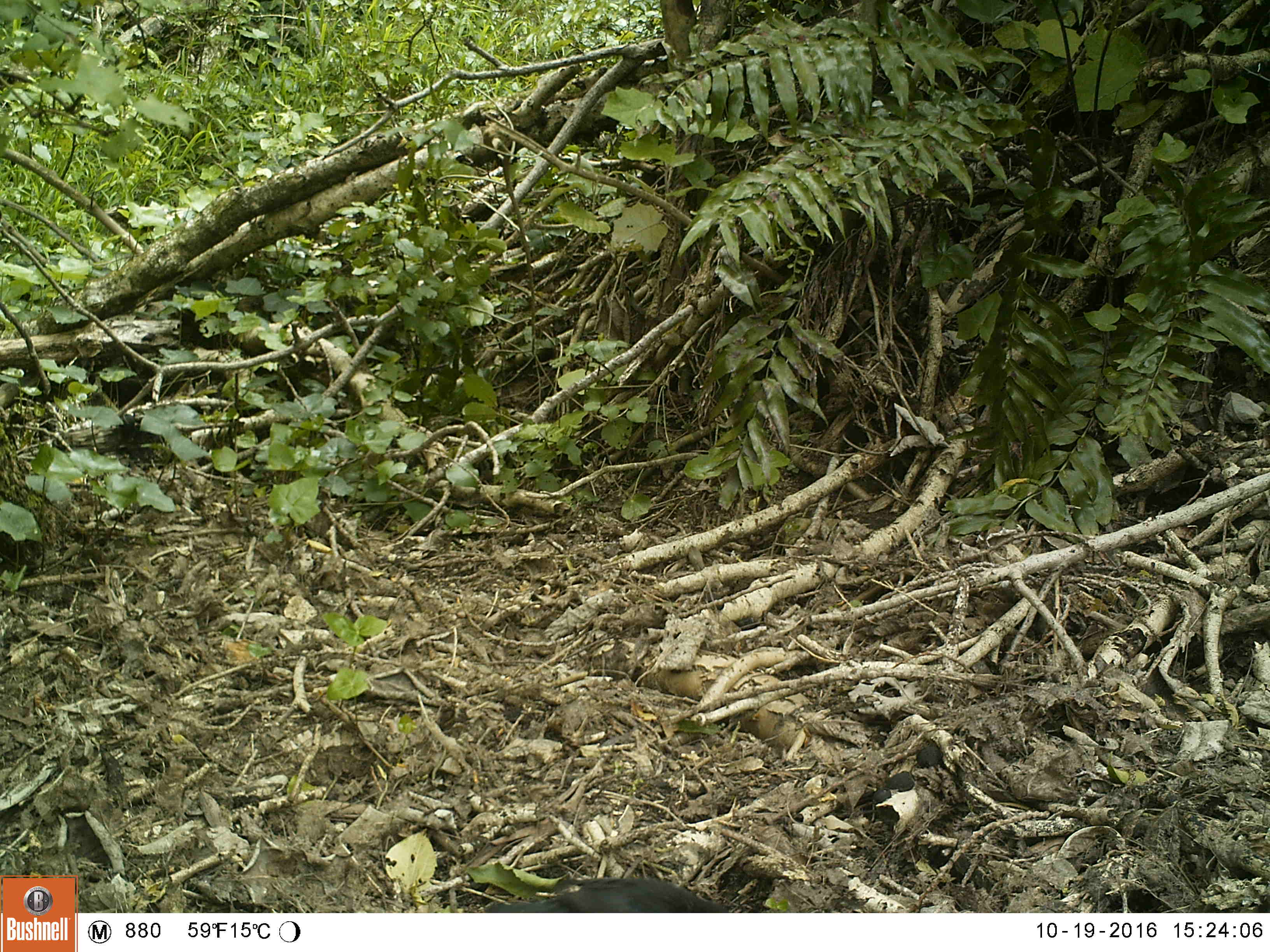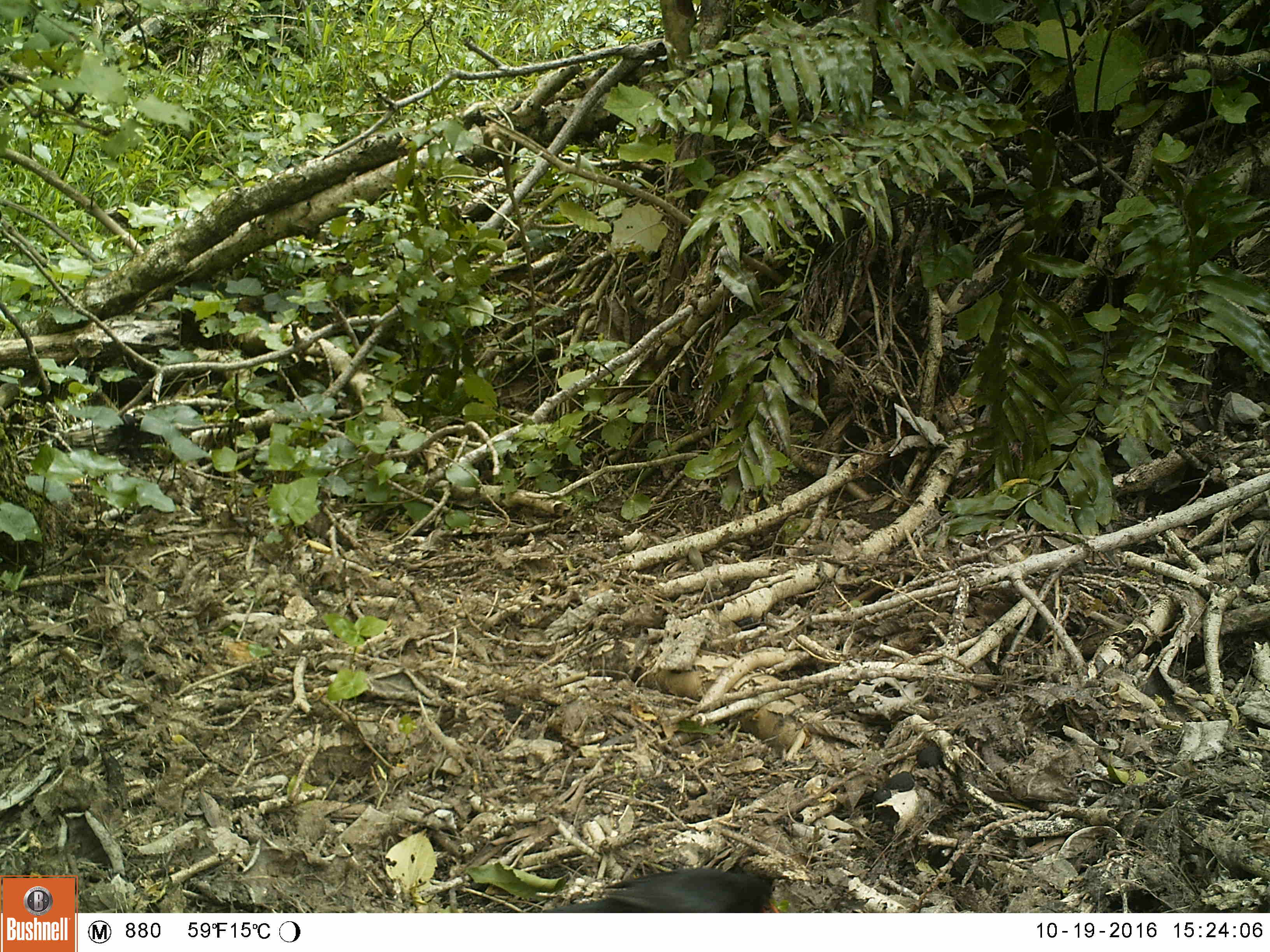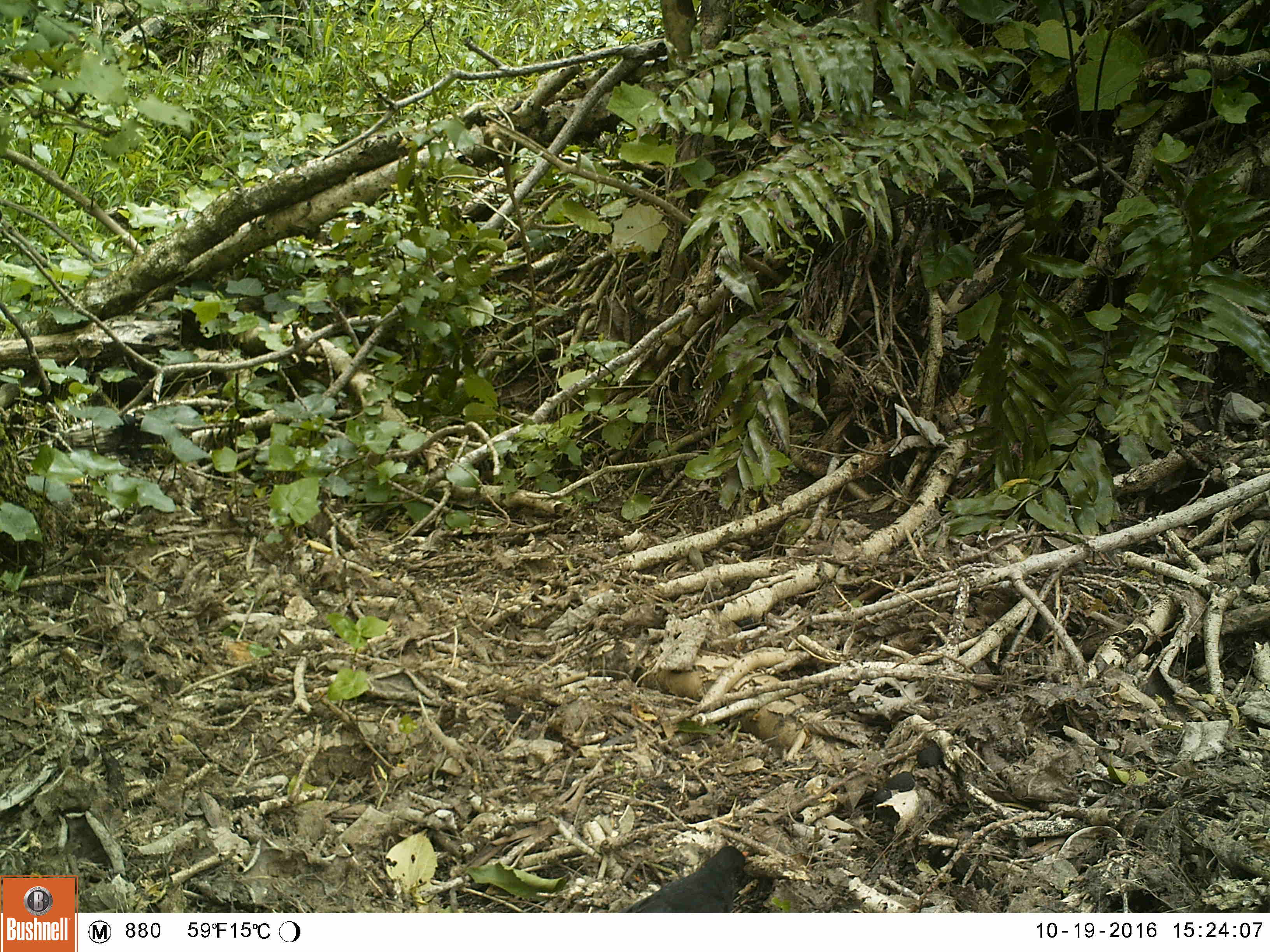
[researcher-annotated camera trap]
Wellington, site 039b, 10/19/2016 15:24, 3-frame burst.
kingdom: Animalia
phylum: Chordata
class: Aves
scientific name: Aves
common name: bird